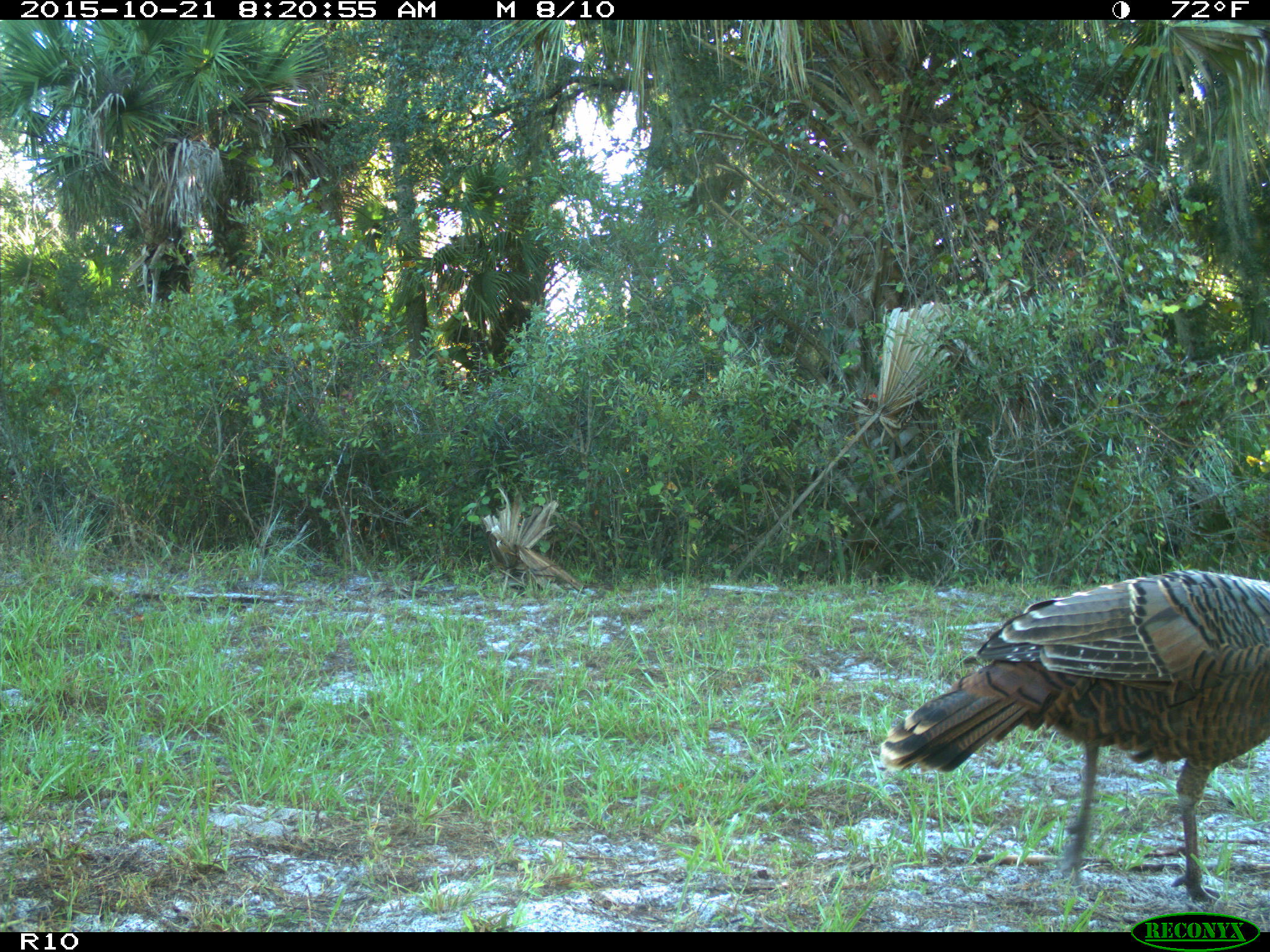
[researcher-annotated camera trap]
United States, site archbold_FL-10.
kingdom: Animalia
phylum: Chordata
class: Aves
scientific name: Aves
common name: birds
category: unidentified bird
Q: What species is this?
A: Unidentified bird (birds) (Aves).